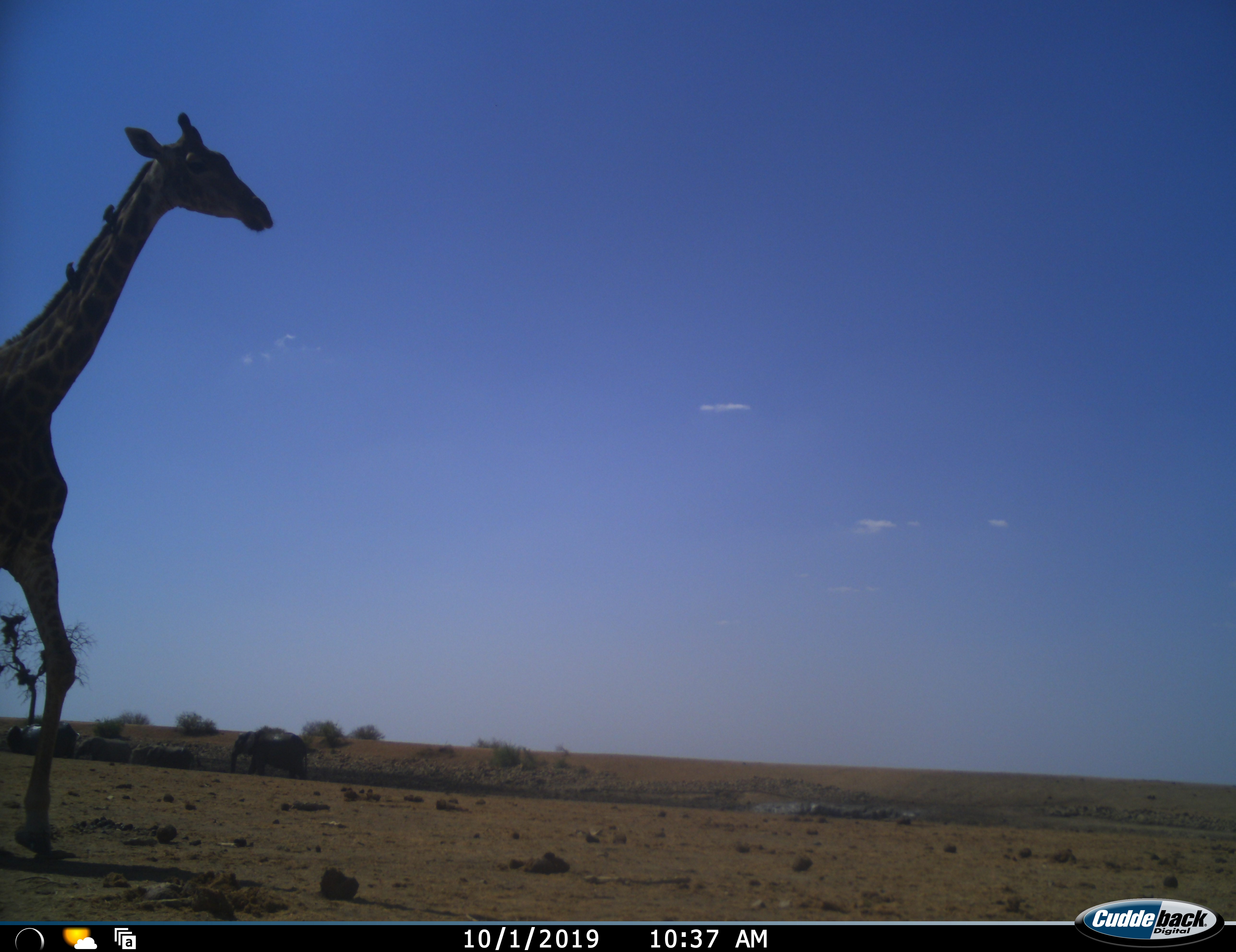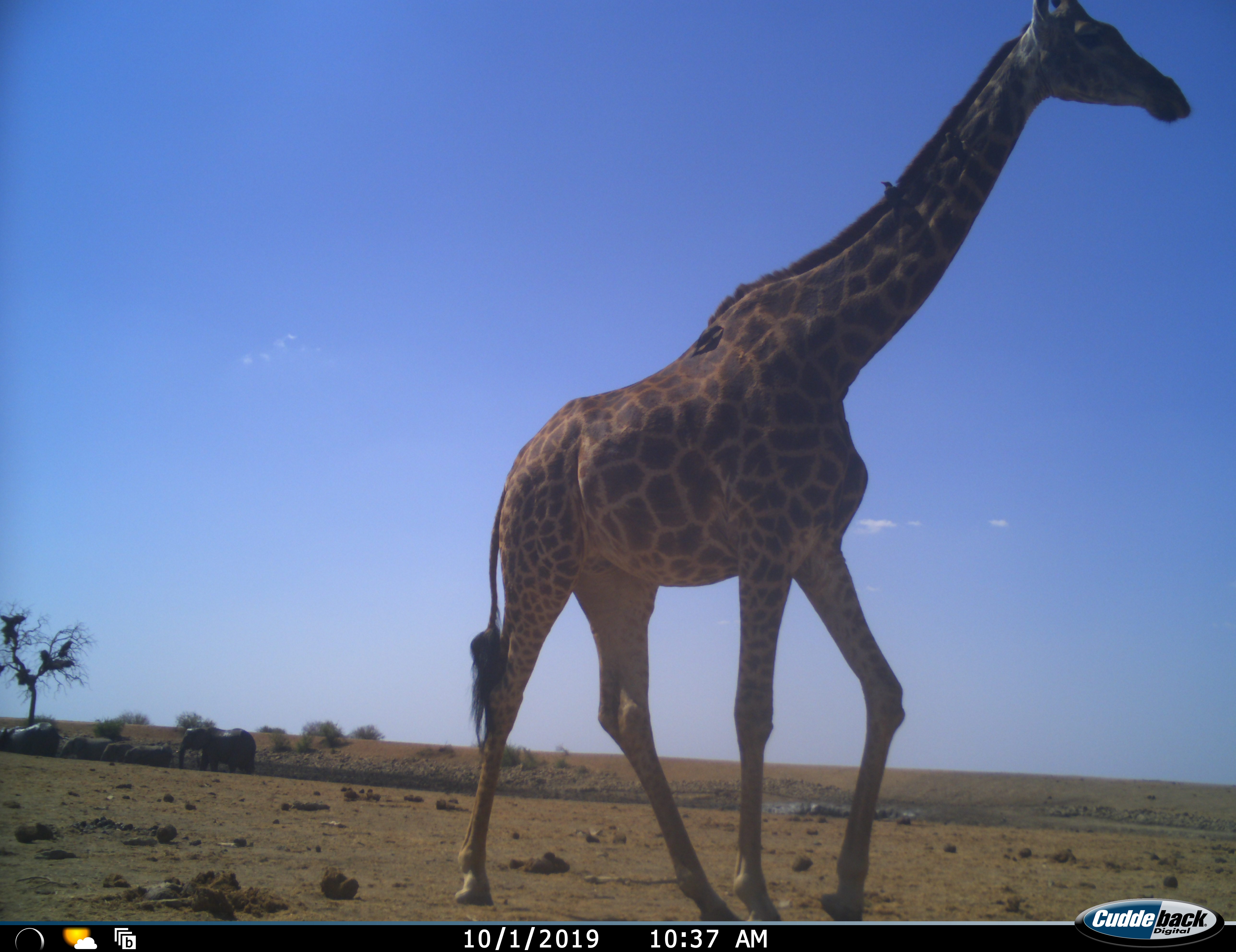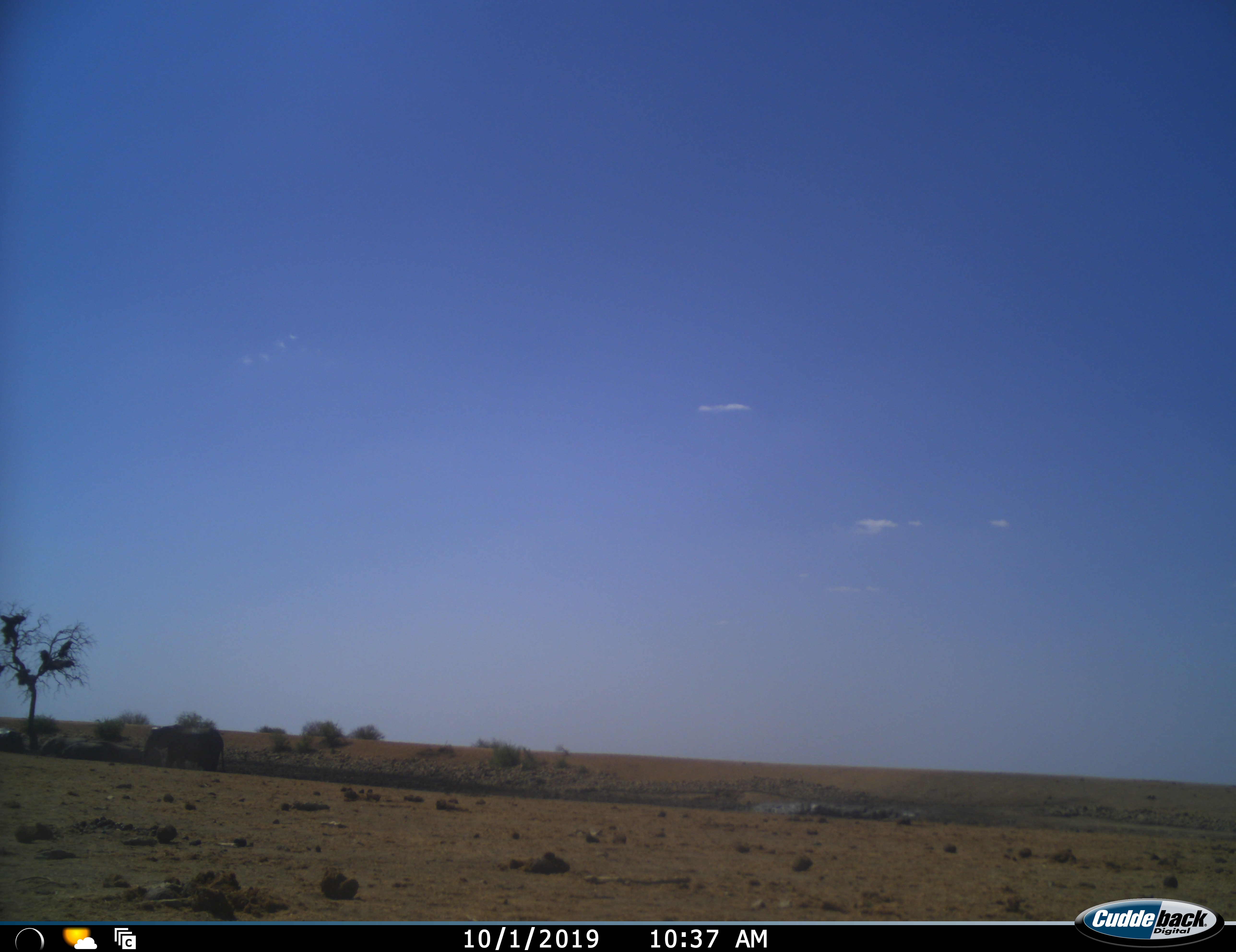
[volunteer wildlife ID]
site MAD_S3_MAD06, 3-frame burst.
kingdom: Animalia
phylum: Chordata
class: Mammalia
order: Artiodactyla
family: Giraffidae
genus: Giraffa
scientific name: Giraffa camelopardalis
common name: giraffe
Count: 1.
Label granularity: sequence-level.